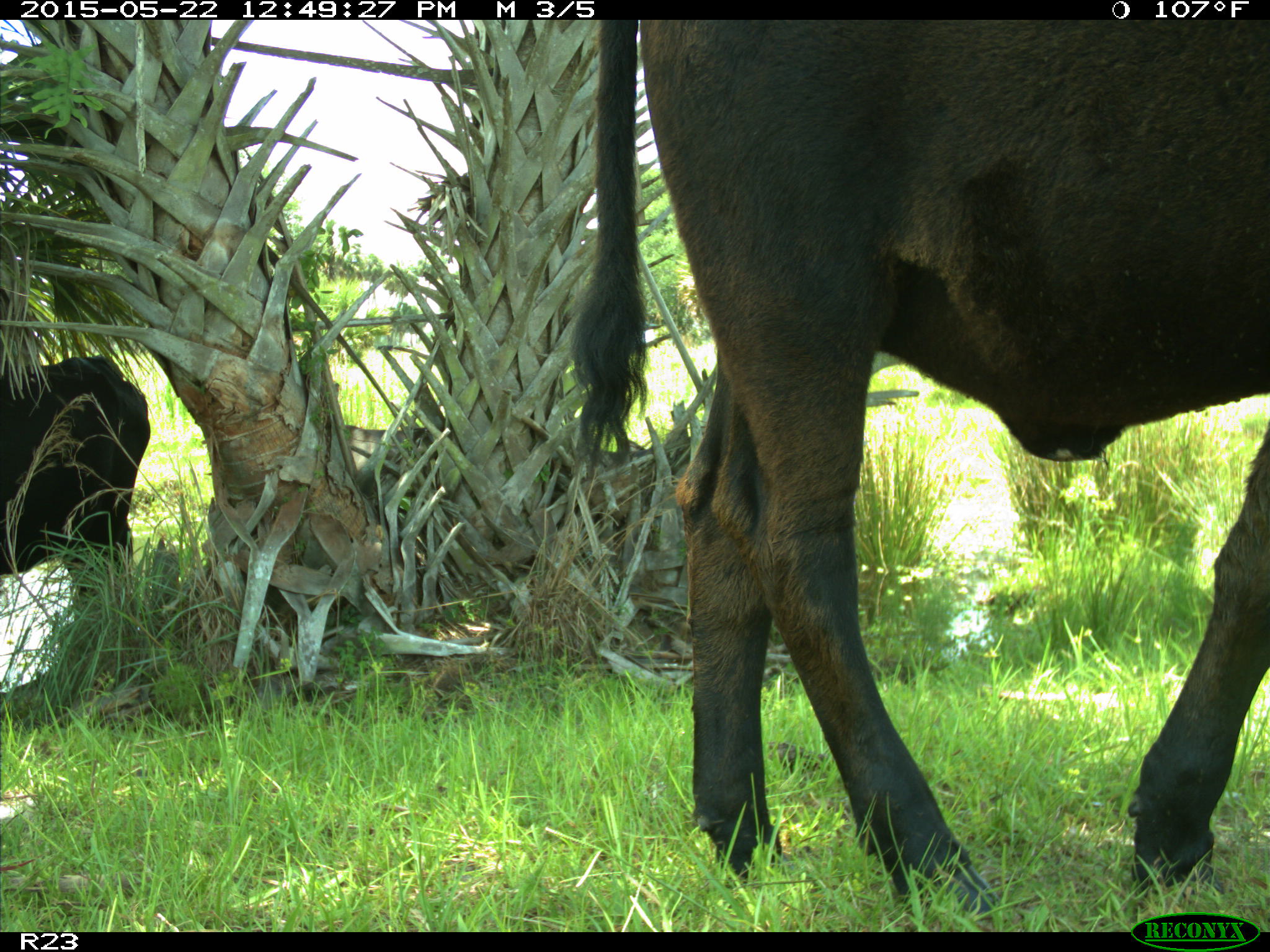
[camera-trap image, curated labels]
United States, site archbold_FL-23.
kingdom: Animalia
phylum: Chordata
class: Mammalia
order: Artiodactyla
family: Bovidae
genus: Bos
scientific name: Bos taurus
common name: domestic cow